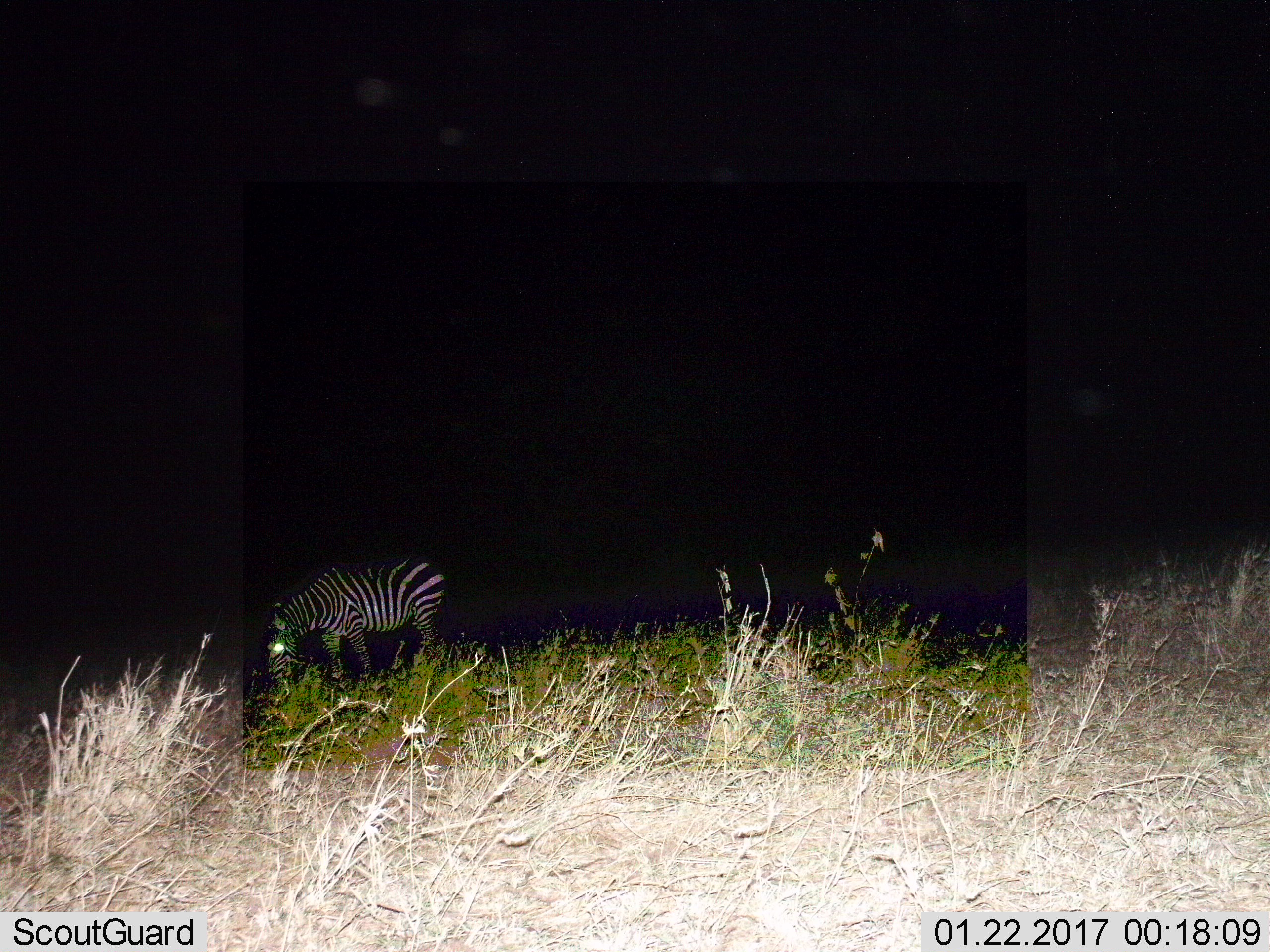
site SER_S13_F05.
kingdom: Animalia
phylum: Chordata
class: Mammalia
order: Perissodactyla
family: Equidae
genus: Equus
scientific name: Equus quagga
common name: plains zebra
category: zebraplains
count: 1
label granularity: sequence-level